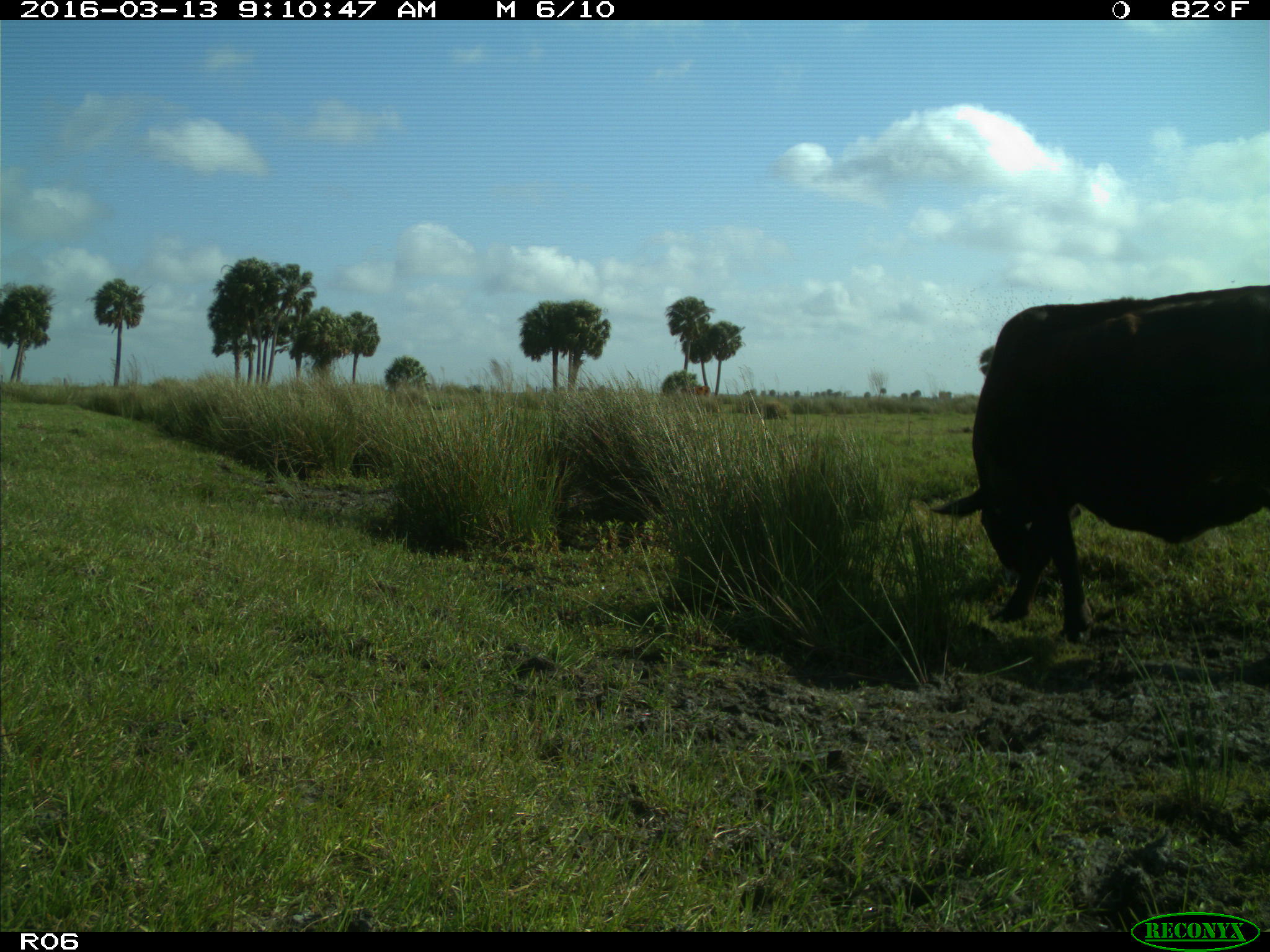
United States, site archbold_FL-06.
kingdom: Animalia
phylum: Chordata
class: Mammalia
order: Artiodactyla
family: Bovidae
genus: Bos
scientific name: Bos taurus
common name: domestic cow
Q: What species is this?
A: Bos taurus (domestic cow).